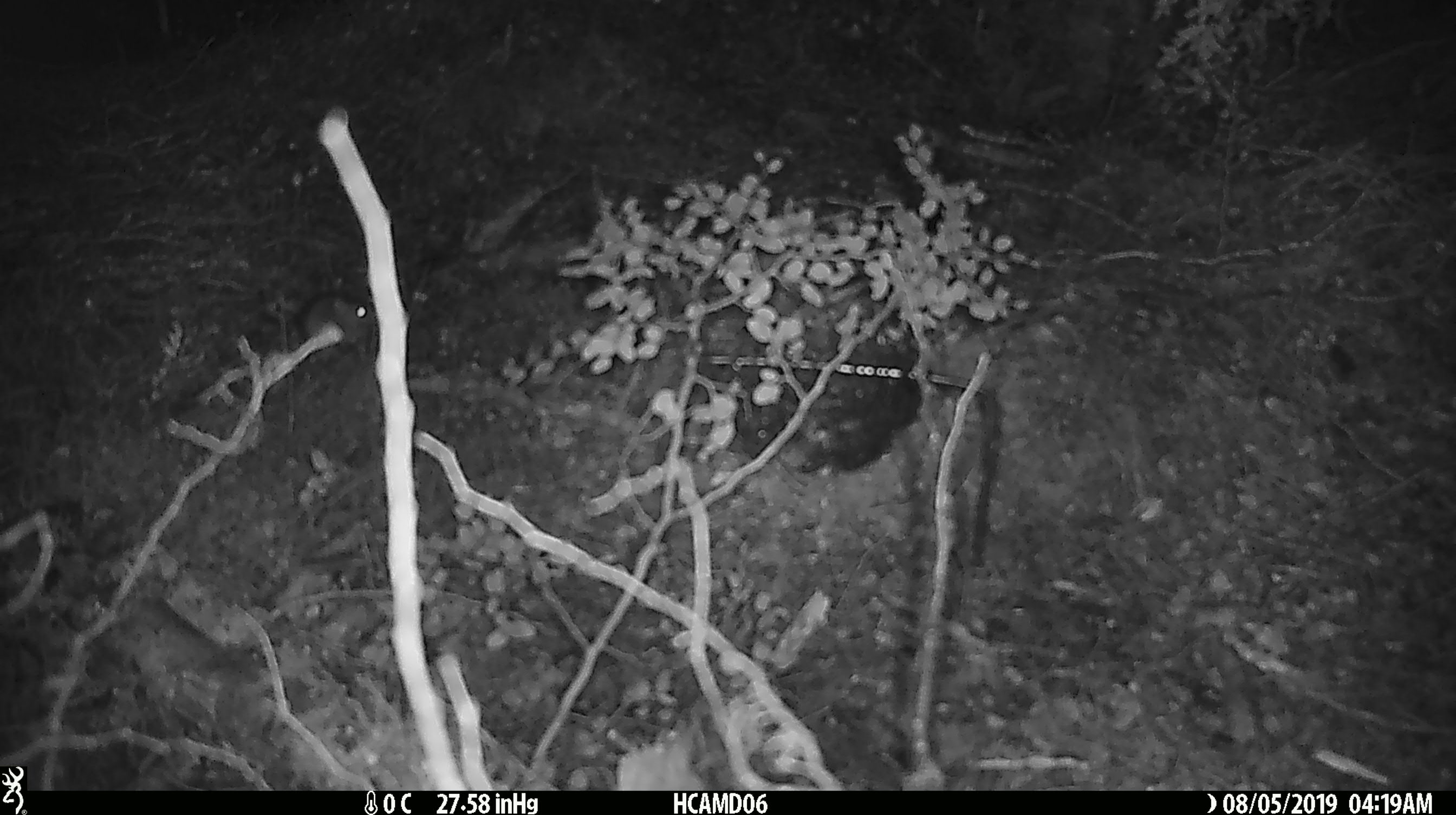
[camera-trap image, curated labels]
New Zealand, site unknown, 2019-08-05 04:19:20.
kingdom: Animalia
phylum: Chordata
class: Mammalia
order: Rodentia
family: Muridae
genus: Mus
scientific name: Mus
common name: mouse